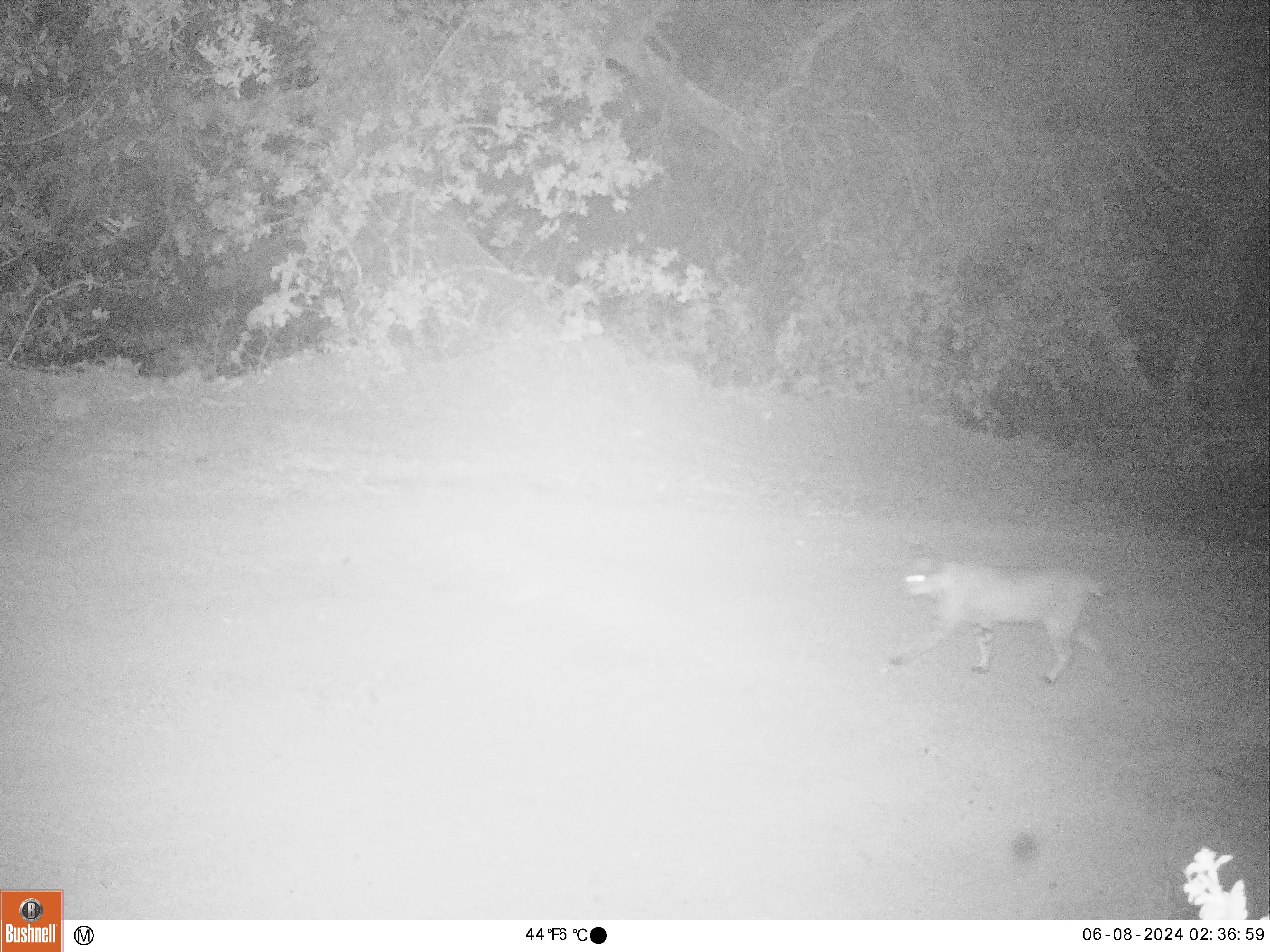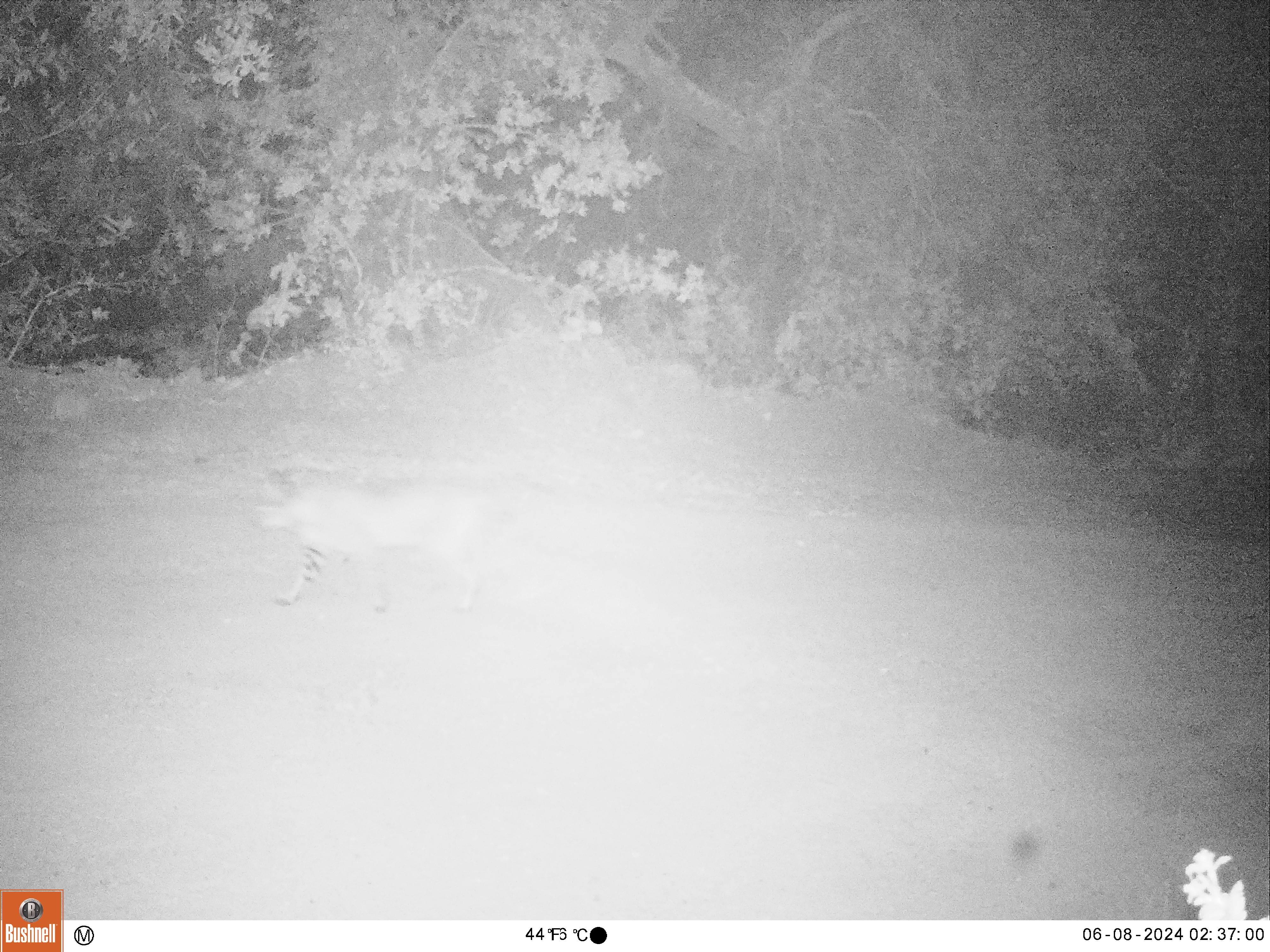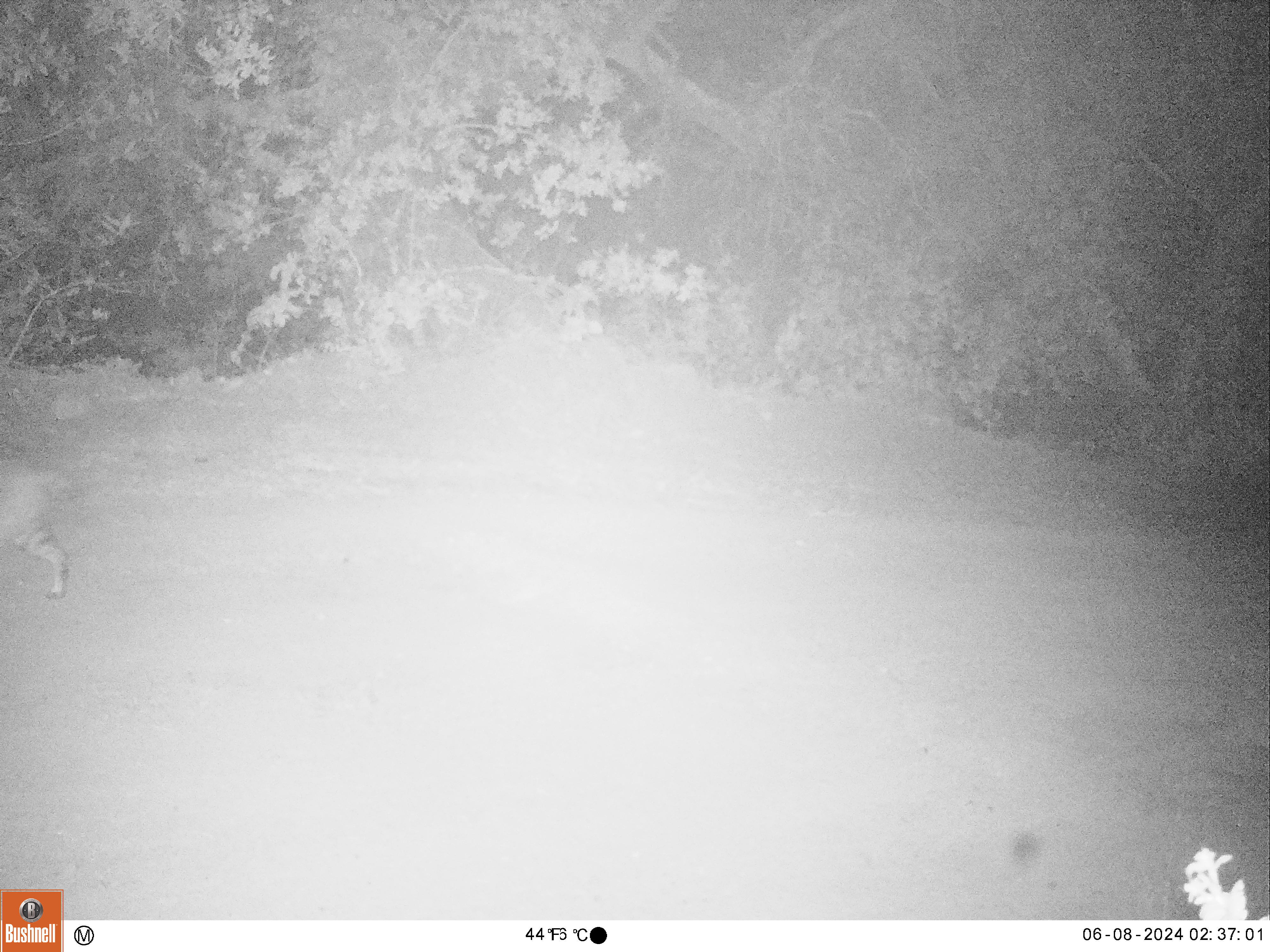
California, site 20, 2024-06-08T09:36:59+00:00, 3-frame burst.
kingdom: Animalia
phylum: Chordata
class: Mammalia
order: Carnivora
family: Felidae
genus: Lynx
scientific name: Lynx rufus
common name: bobcat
Bobcat (Lynx rufus).